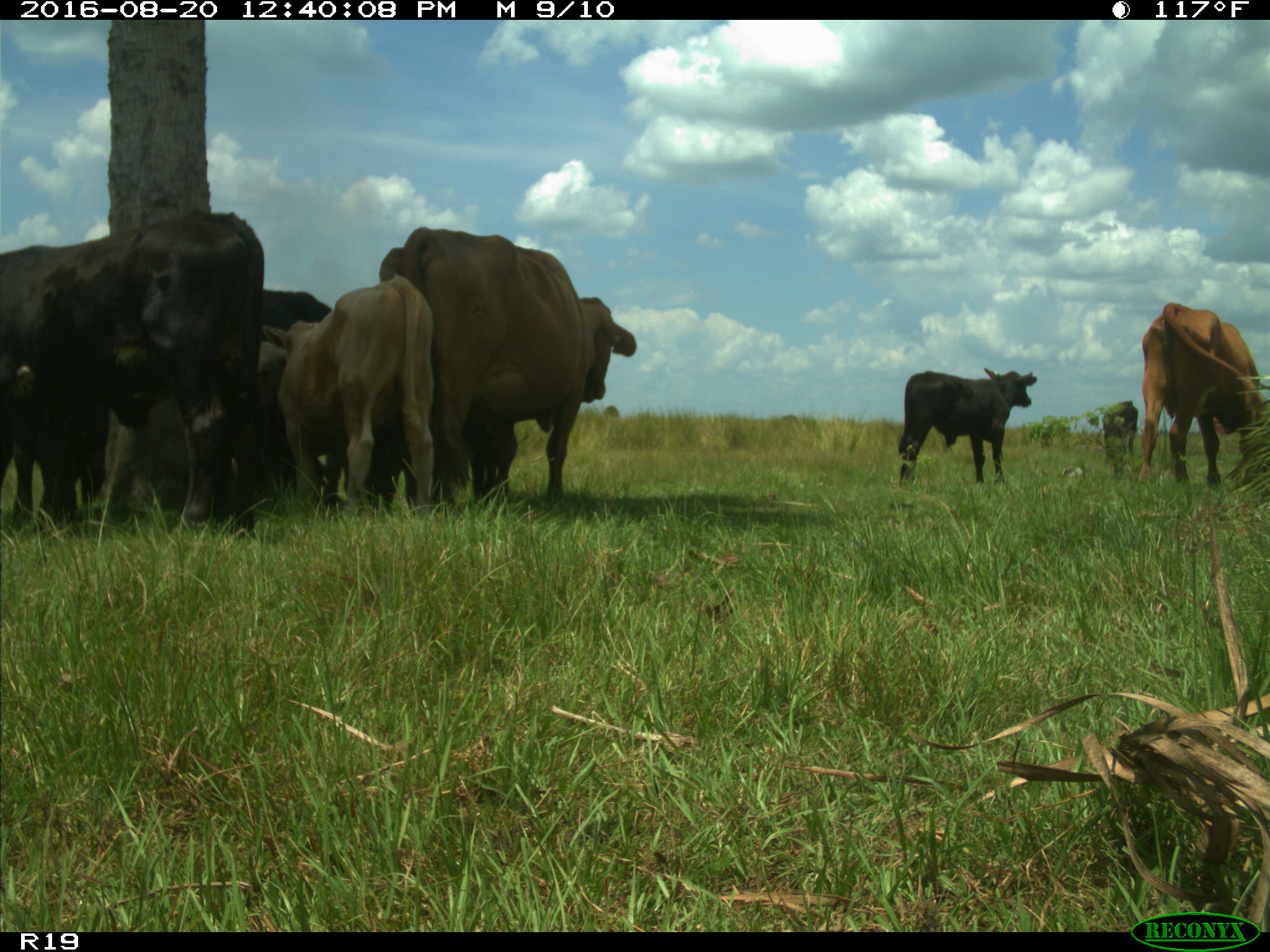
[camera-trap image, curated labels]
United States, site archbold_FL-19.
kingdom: Animalia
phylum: Chordata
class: Mammalia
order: Artiodactyla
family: Bovidae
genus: Bos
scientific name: Bos taurus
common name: domestic cow